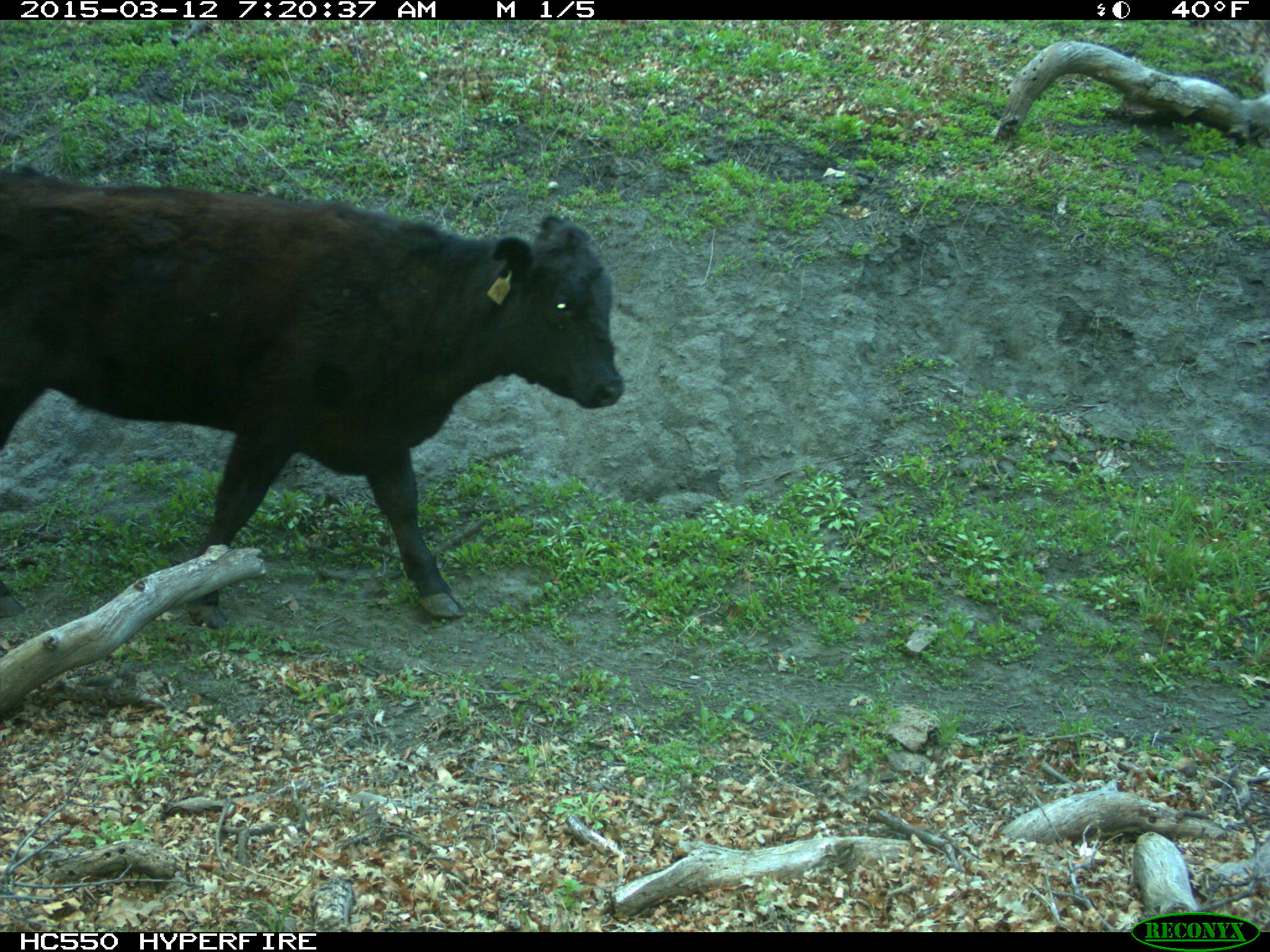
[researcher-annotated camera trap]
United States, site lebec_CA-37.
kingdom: Animalia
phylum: Chordata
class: Mammalia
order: Artiodactyla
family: Bovidae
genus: Bos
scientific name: Bos taurus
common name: domestic cow